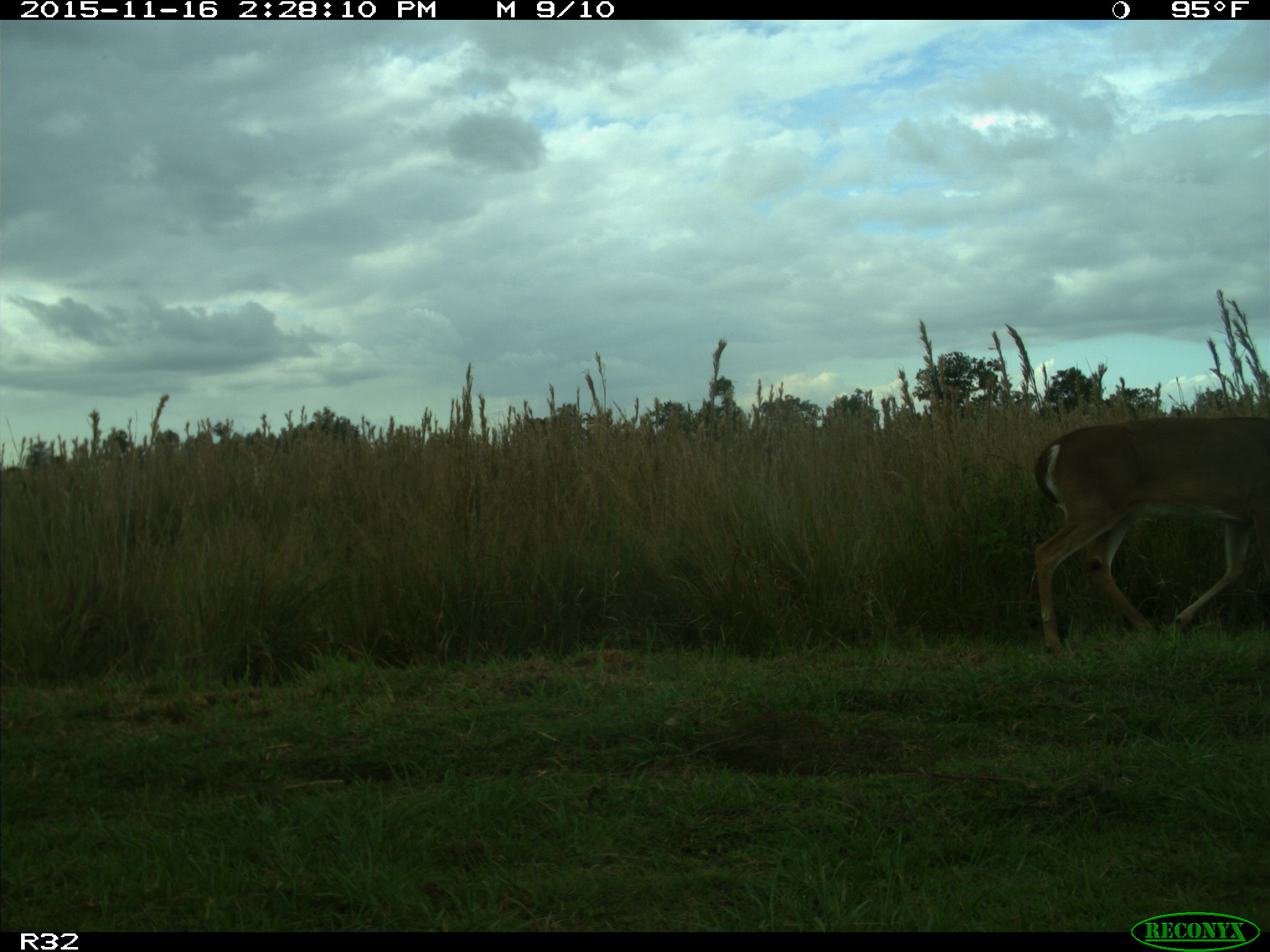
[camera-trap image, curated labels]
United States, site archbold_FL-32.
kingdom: Animalia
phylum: Chordata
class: Mammalia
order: Artiodactyla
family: Cervidae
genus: Odocoileus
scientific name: Odocoileus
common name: deer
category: unidentified deer